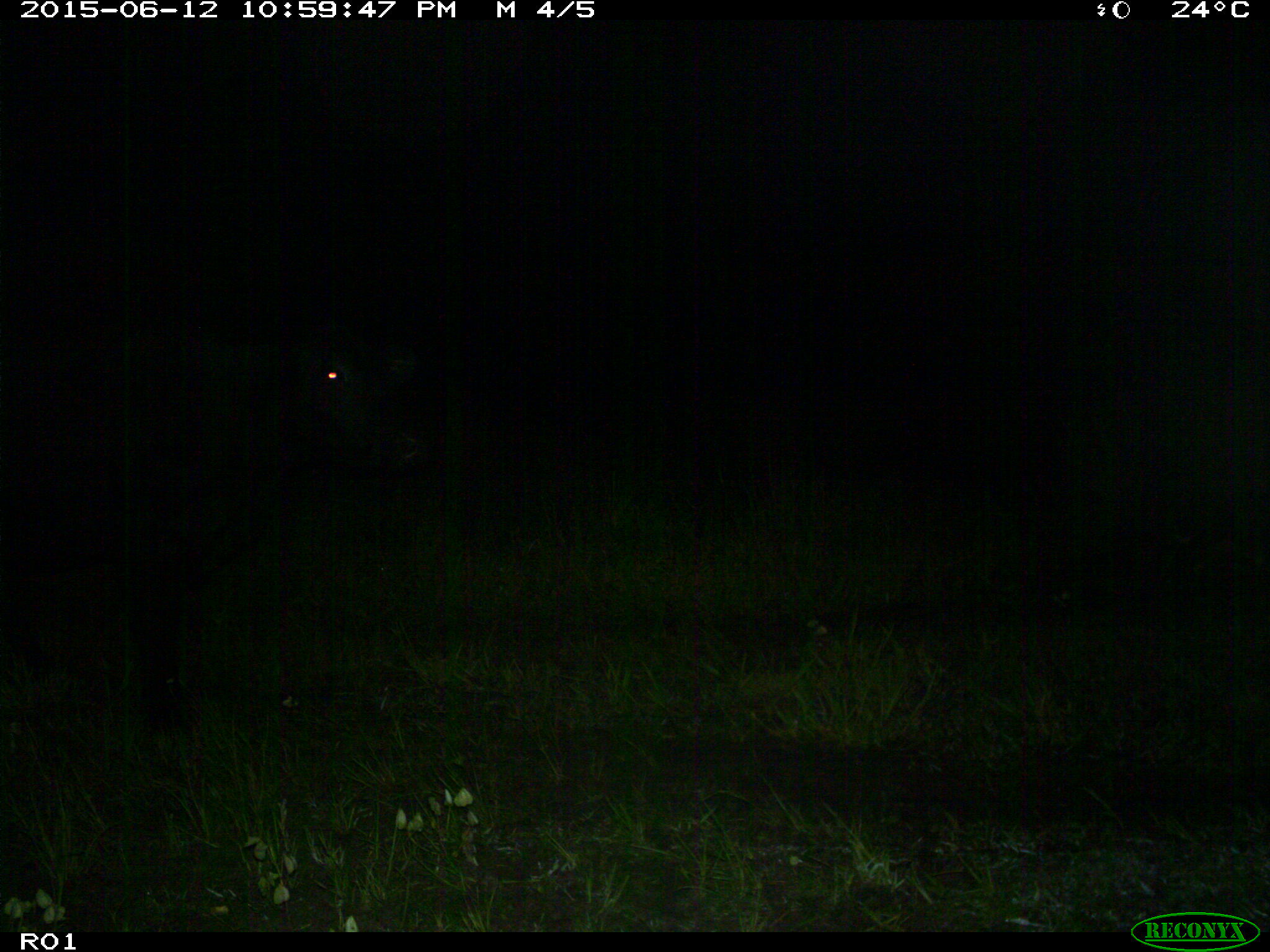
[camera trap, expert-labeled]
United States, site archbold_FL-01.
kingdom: Animalia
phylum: Chordata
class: Mammalia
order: Artiodactyla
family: Bovidae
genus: Bos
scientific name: Bos taurus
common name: domestic cow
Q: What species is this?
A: Bos taurus (domestic cow).